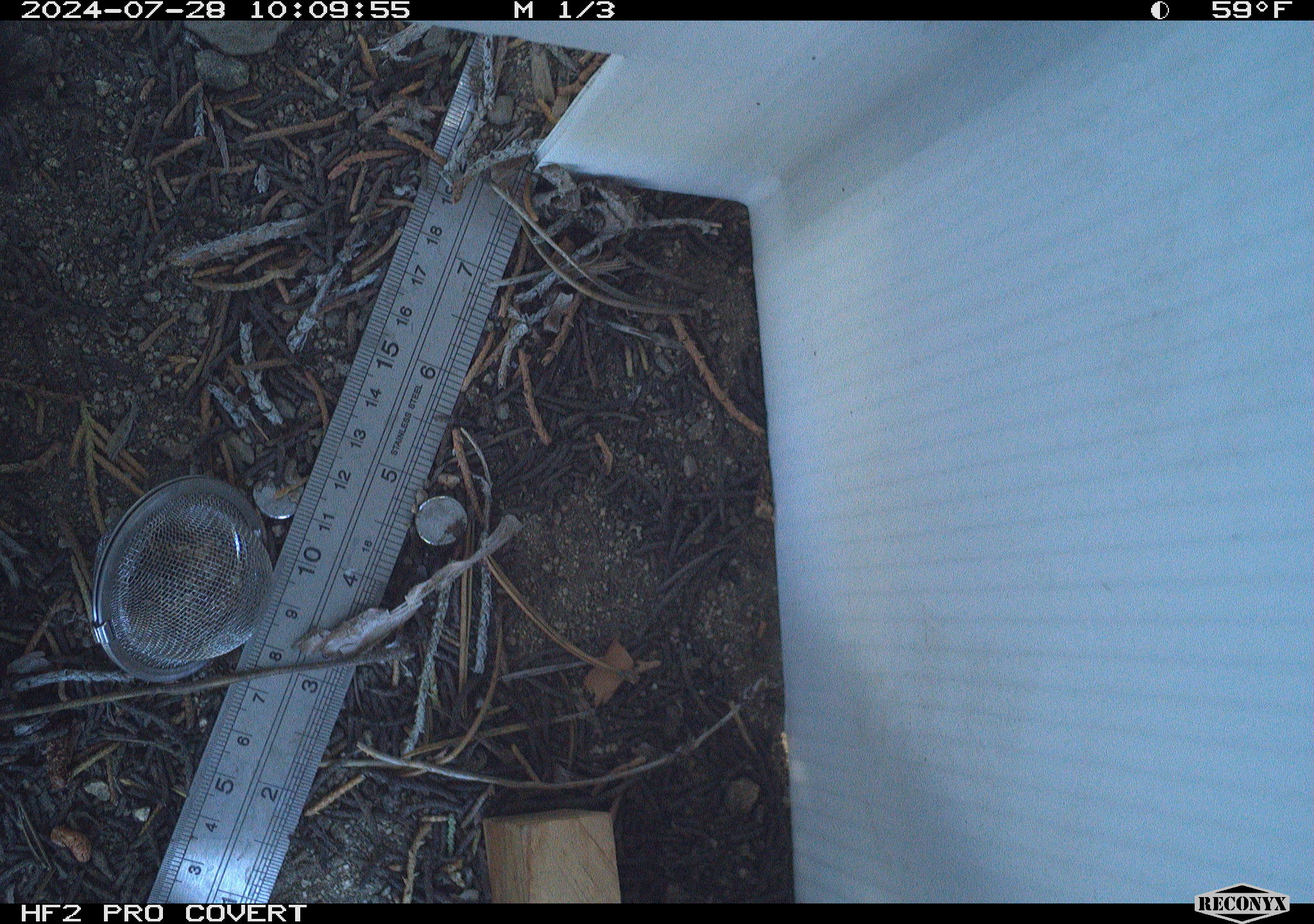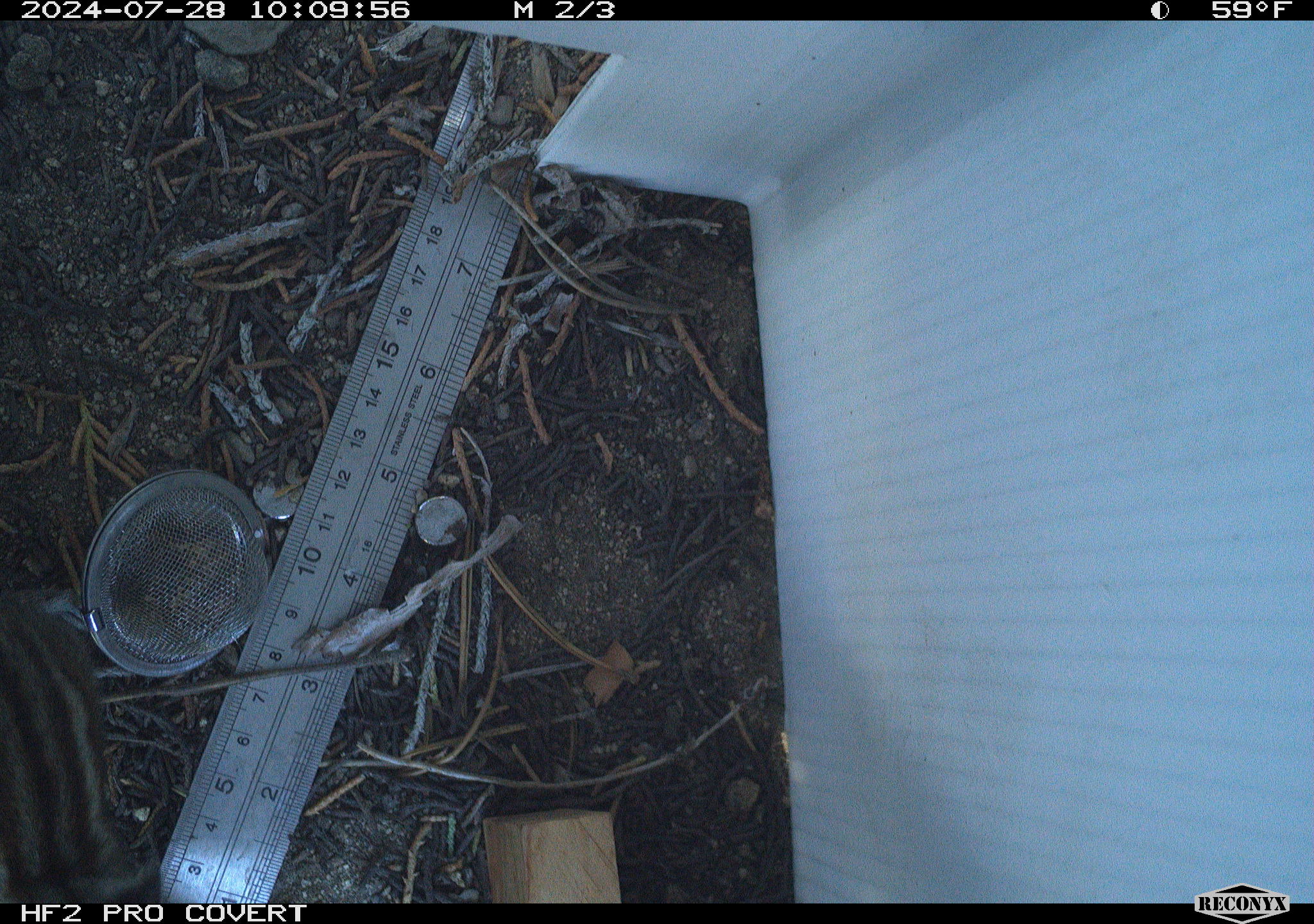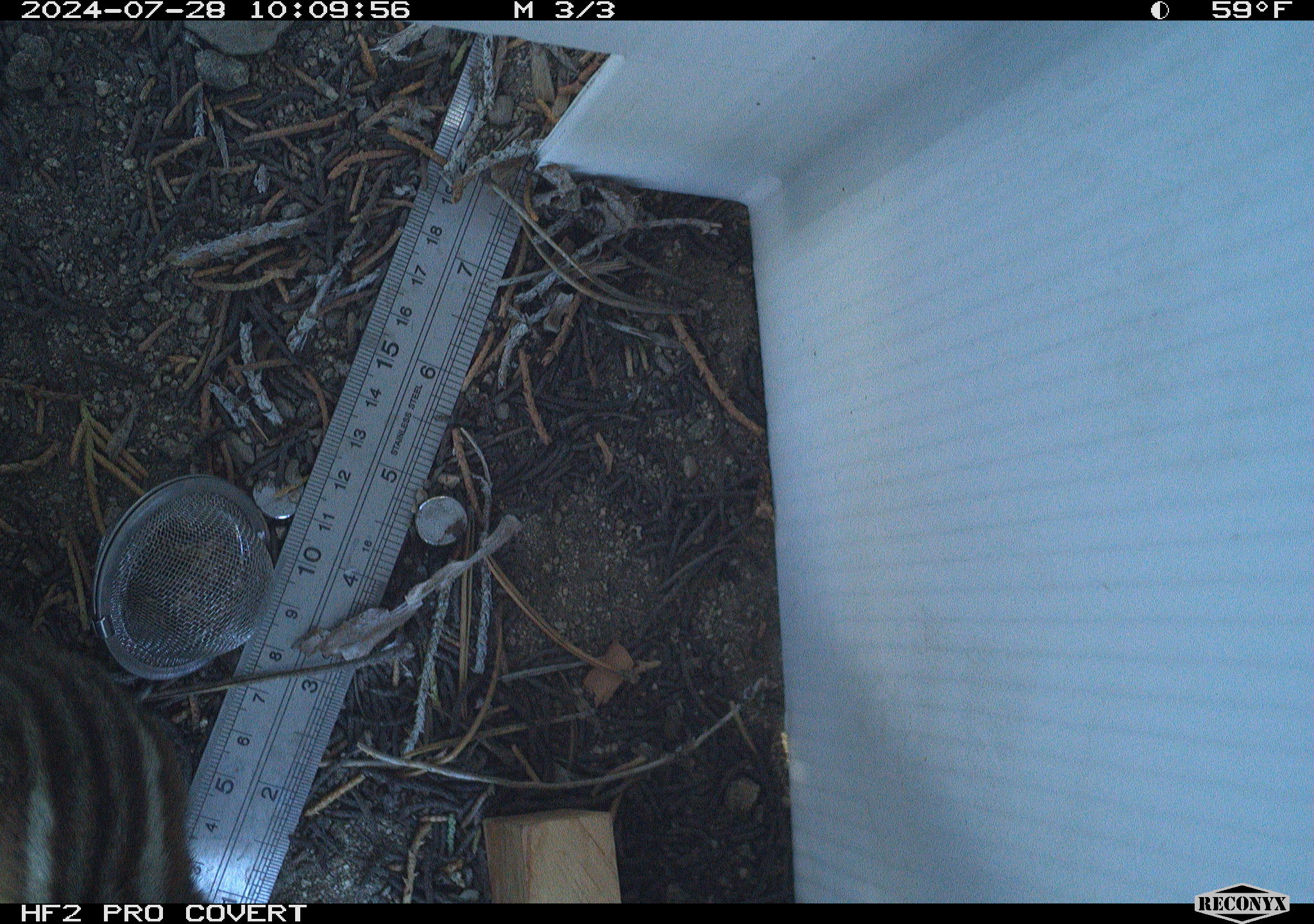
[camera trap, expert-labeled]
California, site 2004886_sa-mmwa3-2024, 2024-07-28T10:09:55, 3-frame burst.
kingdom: Animalia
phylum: Chordata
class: Mammalia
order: Rodentia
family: Sciuridae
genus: Neotamias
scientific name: Neotamias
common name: western chipmunks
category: neotamias species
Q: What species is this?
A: Neotamias species (western chipmunks) (Neotamias).